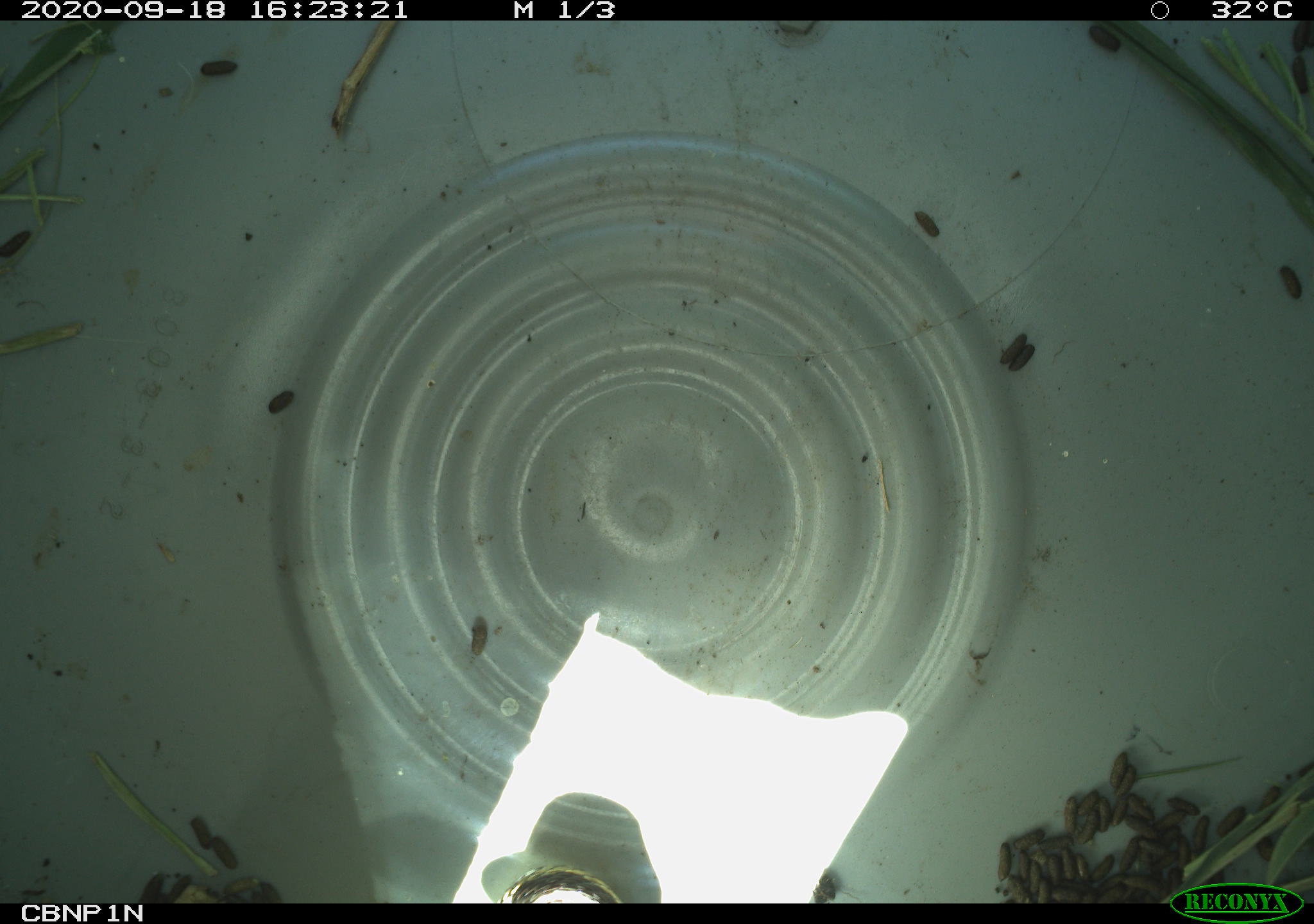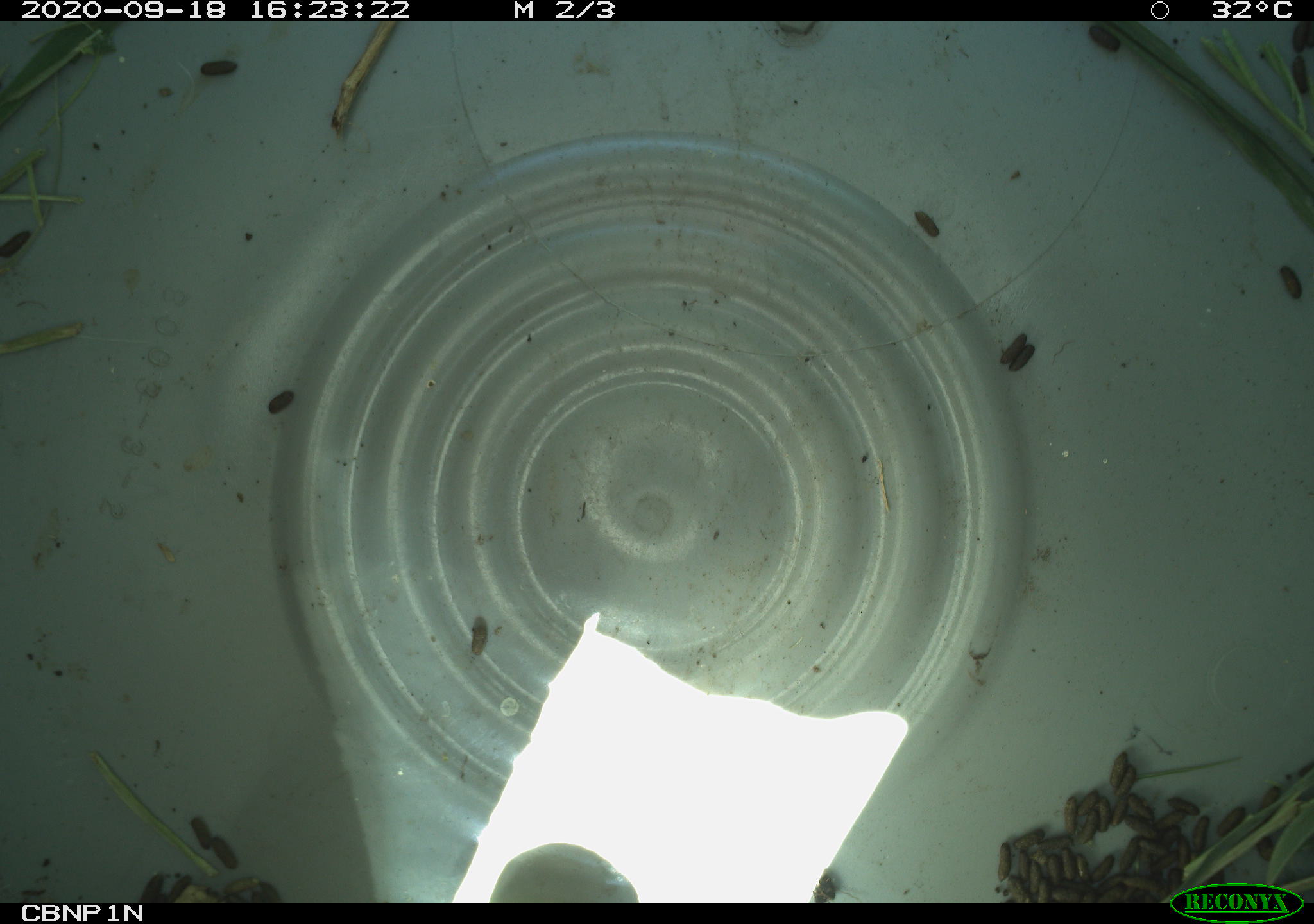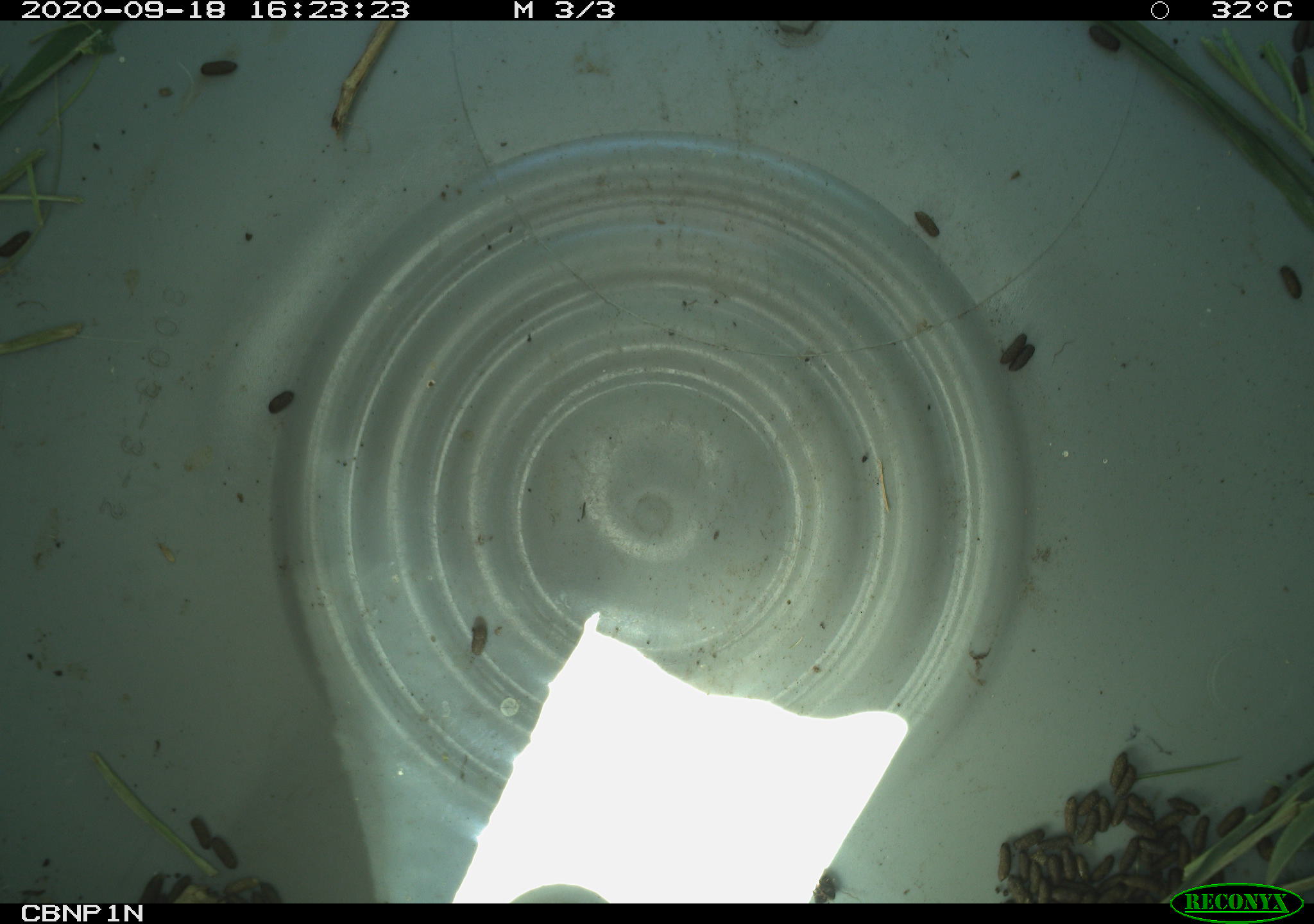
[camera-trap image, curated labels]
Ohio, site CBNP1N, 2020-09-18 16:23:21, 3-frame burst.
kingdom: Animalia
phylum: Chordata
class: Reptilia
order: Squamata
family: Colubridae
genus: Thamnophis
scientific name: Thamnophis sirtalis sirtalis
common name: eastern gartersnake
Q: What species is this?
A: Eastern gartersnake (Thamnophis sirtalis sirtalis).